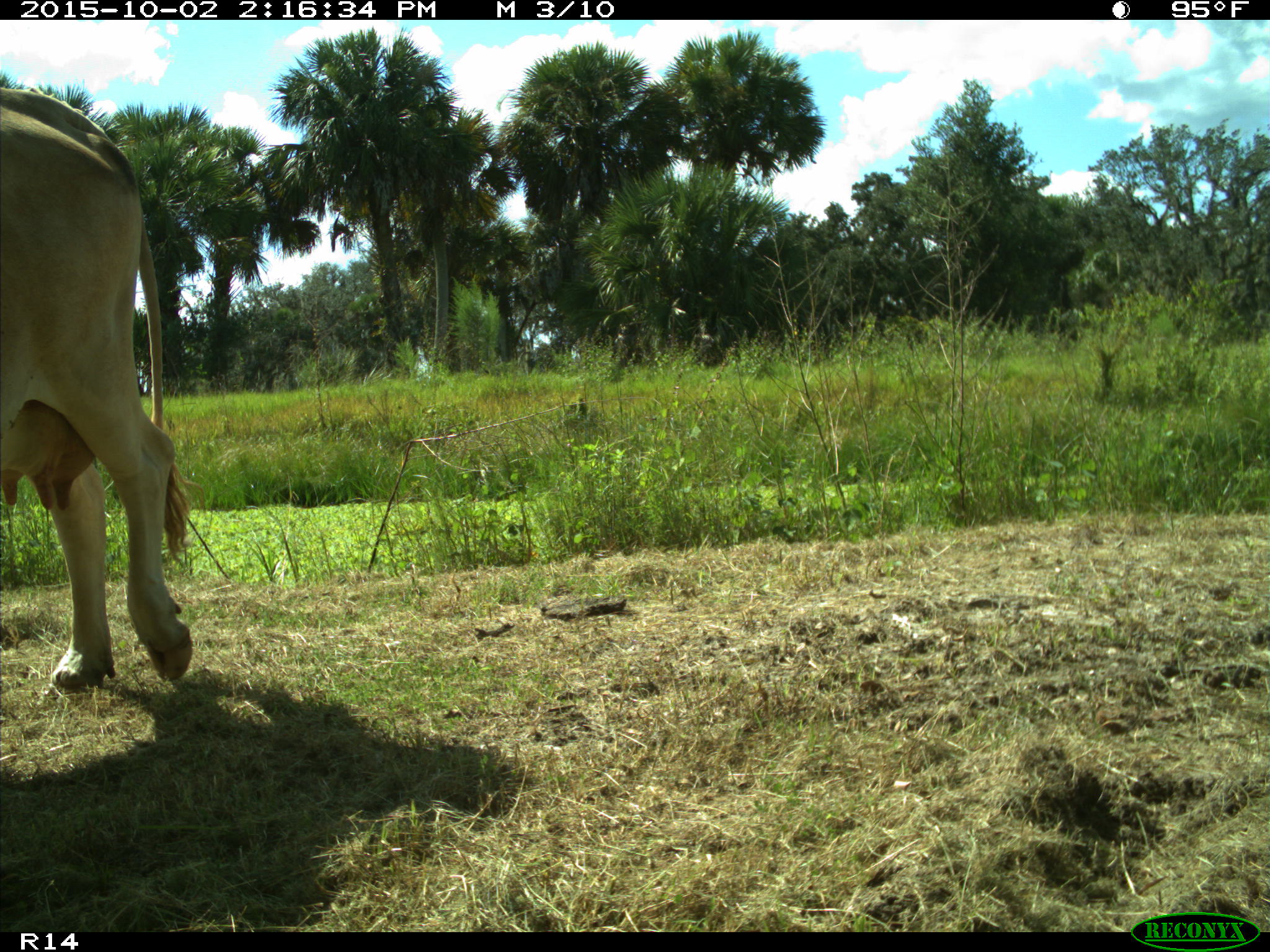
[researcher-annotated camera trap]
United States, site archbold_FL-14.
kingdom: Animalia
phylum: Chordata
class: Mammalia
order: Artiodactyla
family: Bovidae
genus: Bos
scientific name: Bos taurus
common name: domestic cow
Bos taurus (domestic cow).